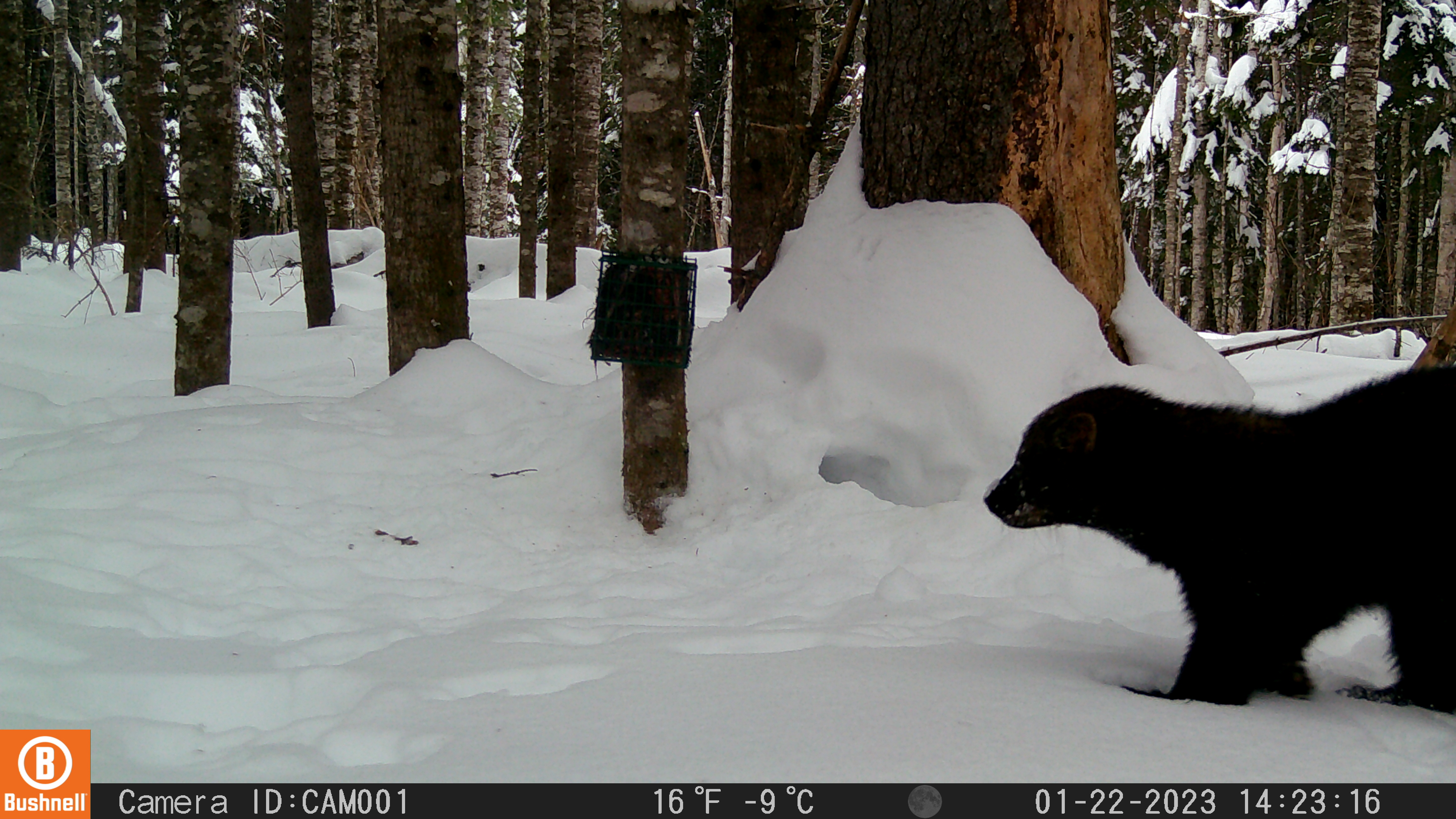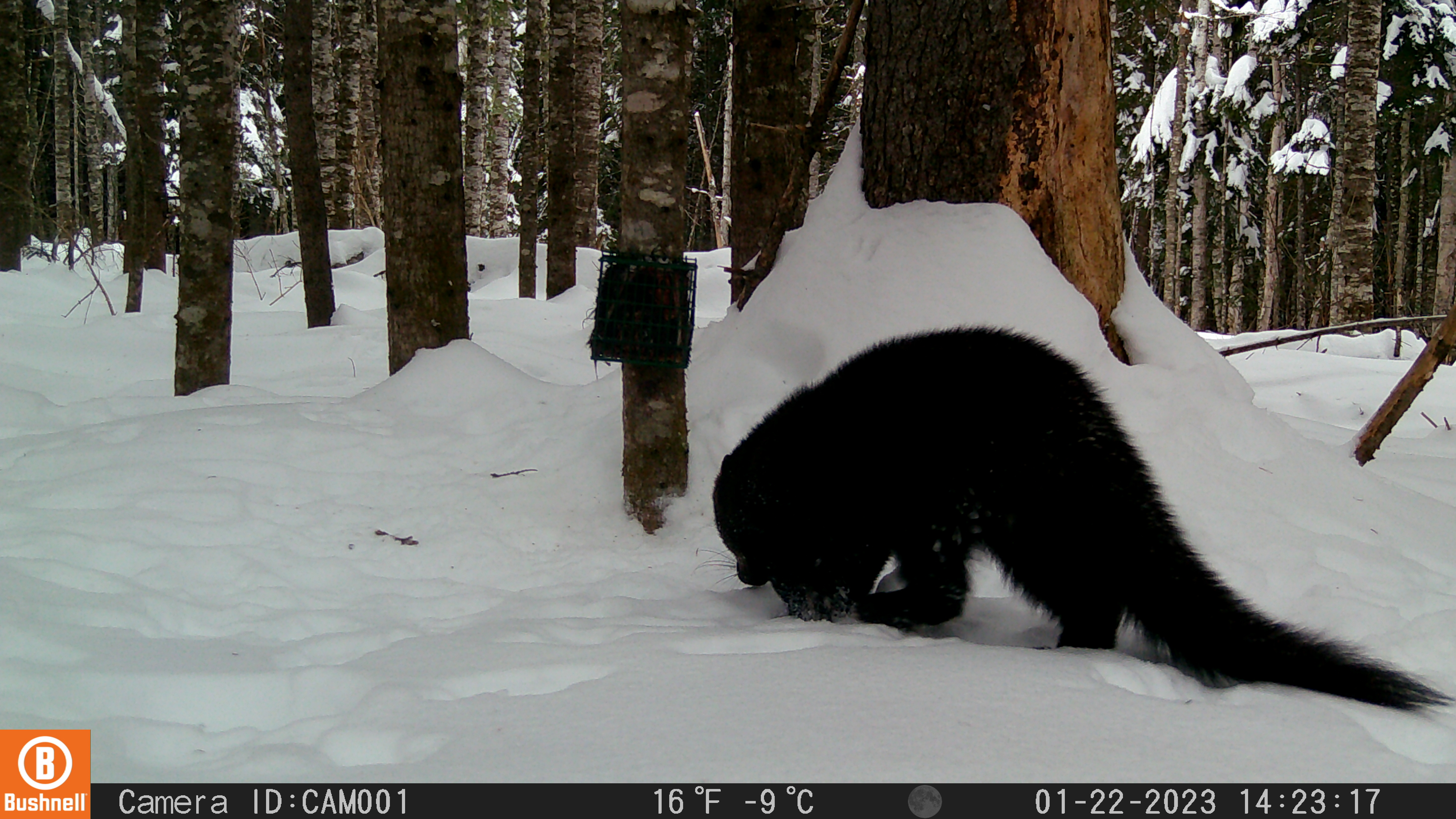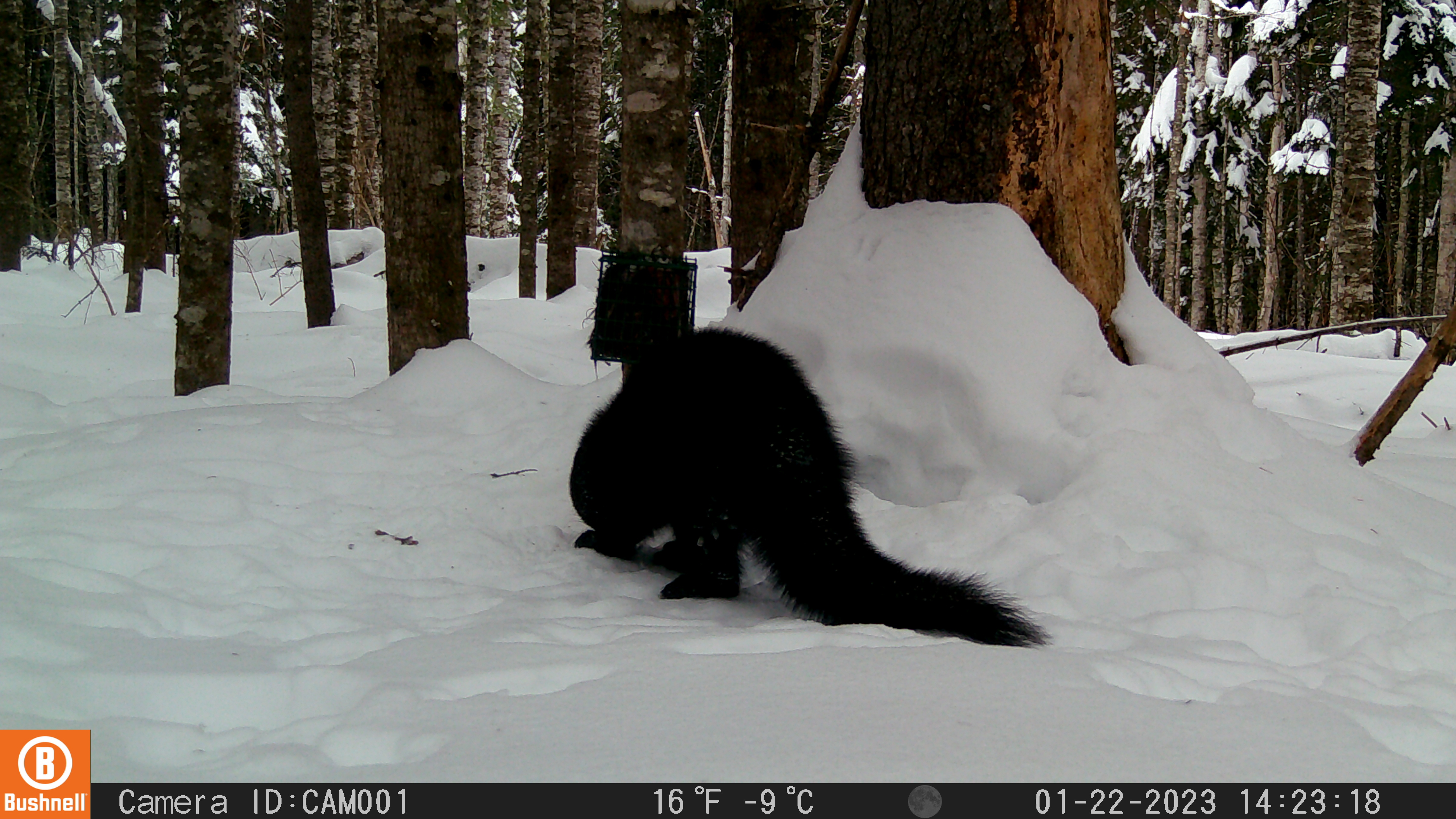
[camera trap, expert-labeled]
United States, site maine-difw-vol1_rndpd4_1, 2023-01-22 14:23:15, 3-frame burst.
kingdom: Animalia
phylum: Chordata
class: Mammalia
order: Carnivora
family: Mustelidae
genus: Pekania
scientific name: Pekania pennanti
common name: fisher